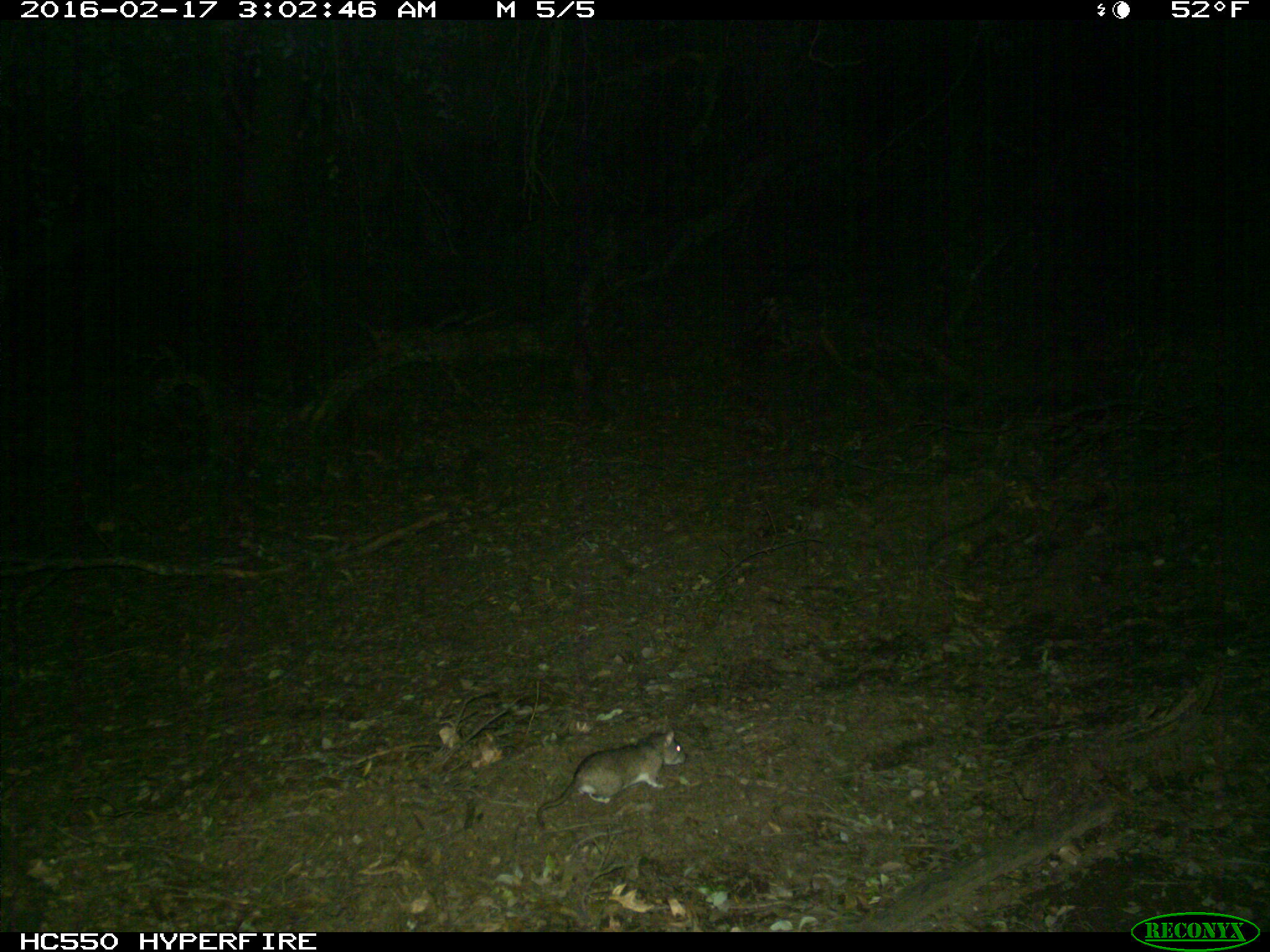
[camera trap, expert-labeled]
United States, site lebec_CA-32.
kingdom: Animalia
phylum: Chordata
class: Mammalia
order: Rodentia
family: Cricetidae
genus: Neotoma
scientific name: Neotoma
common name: pack rat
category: unidentified pack rat